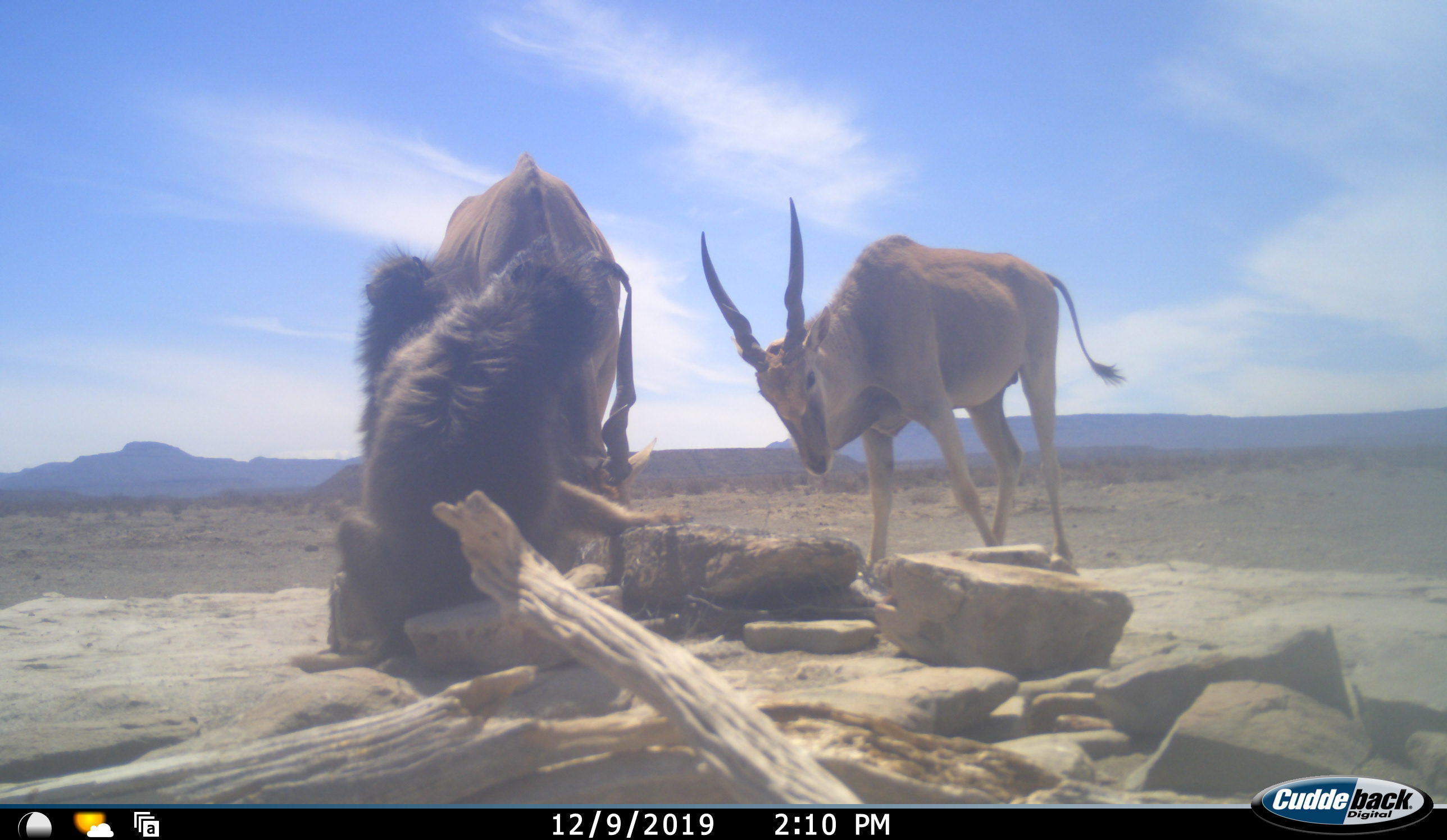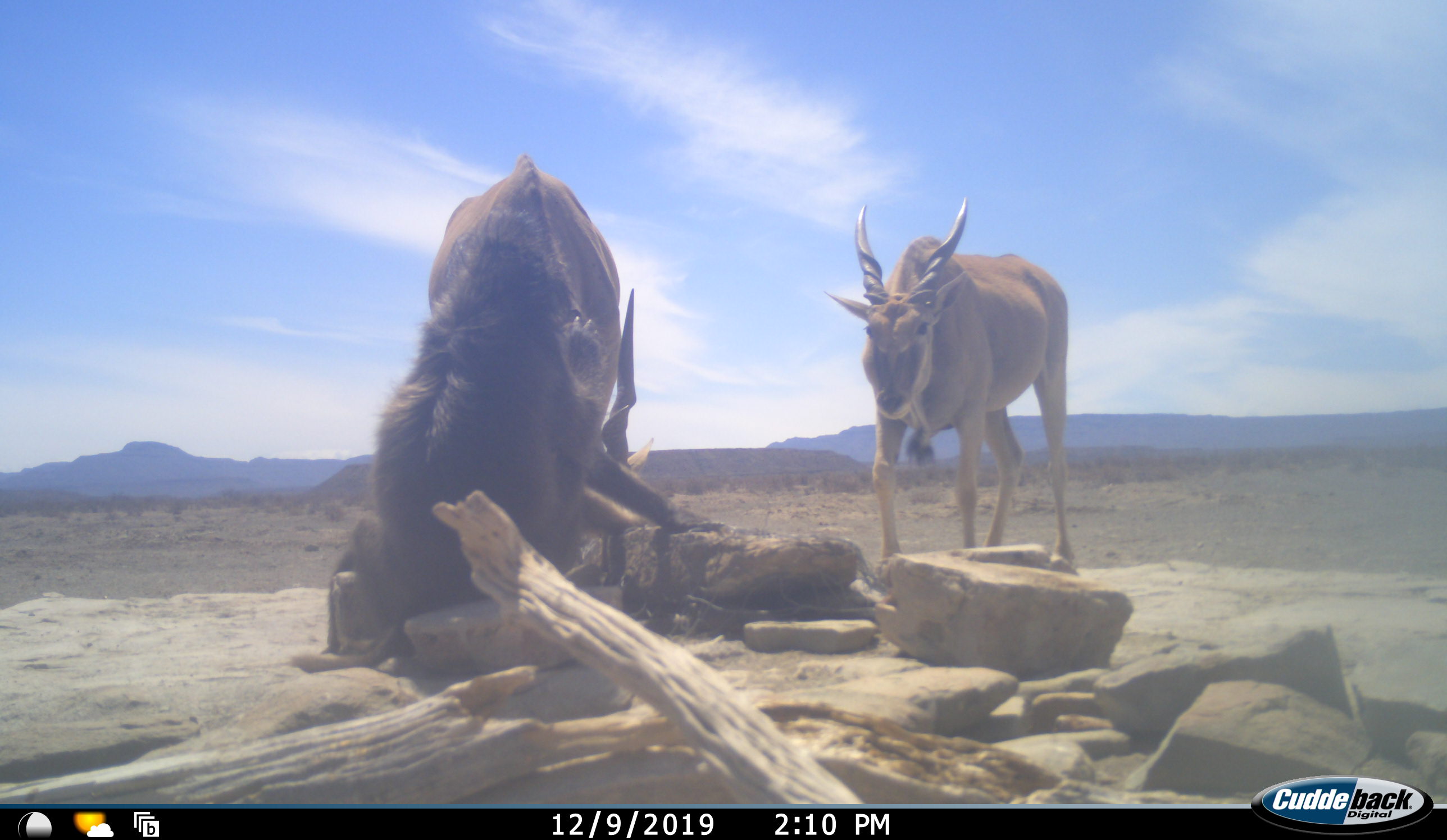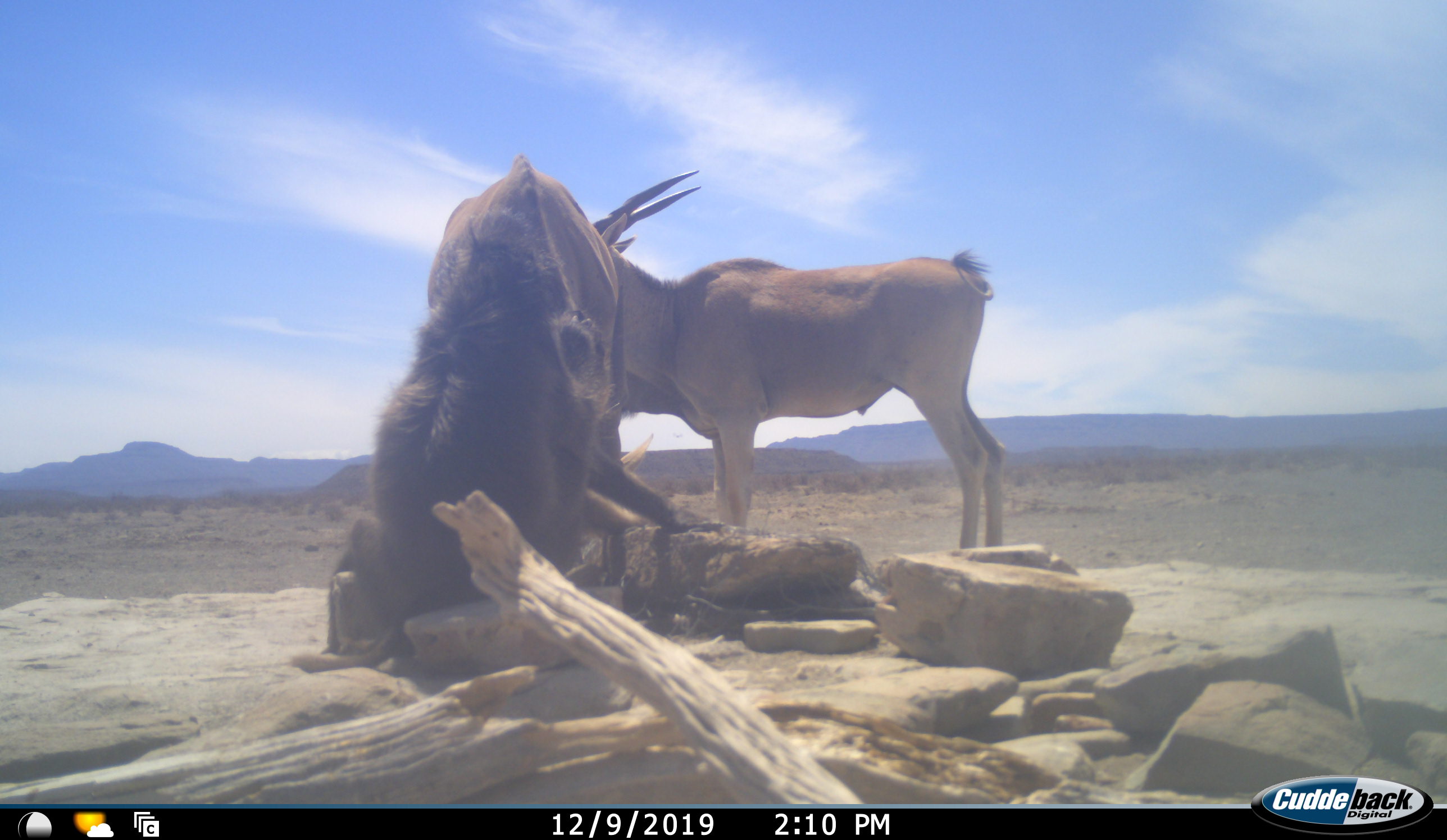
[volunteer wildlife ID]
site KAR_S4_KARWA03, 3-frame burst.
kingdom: Animalia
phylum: Chordata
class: Mammalia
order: Primates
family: Cercopithecidae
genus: Papio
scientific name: Papio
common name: baboon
Baboon (Papio), count 2. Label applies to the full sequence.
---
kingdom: Animalia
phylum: Chordata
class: Mammalia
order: Artiodactyla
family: Bovidae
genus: Tragelaphus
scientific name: Tragelaphus oryx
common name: eland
Eland (Tragelaphus oryx), count 2. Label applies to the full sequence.